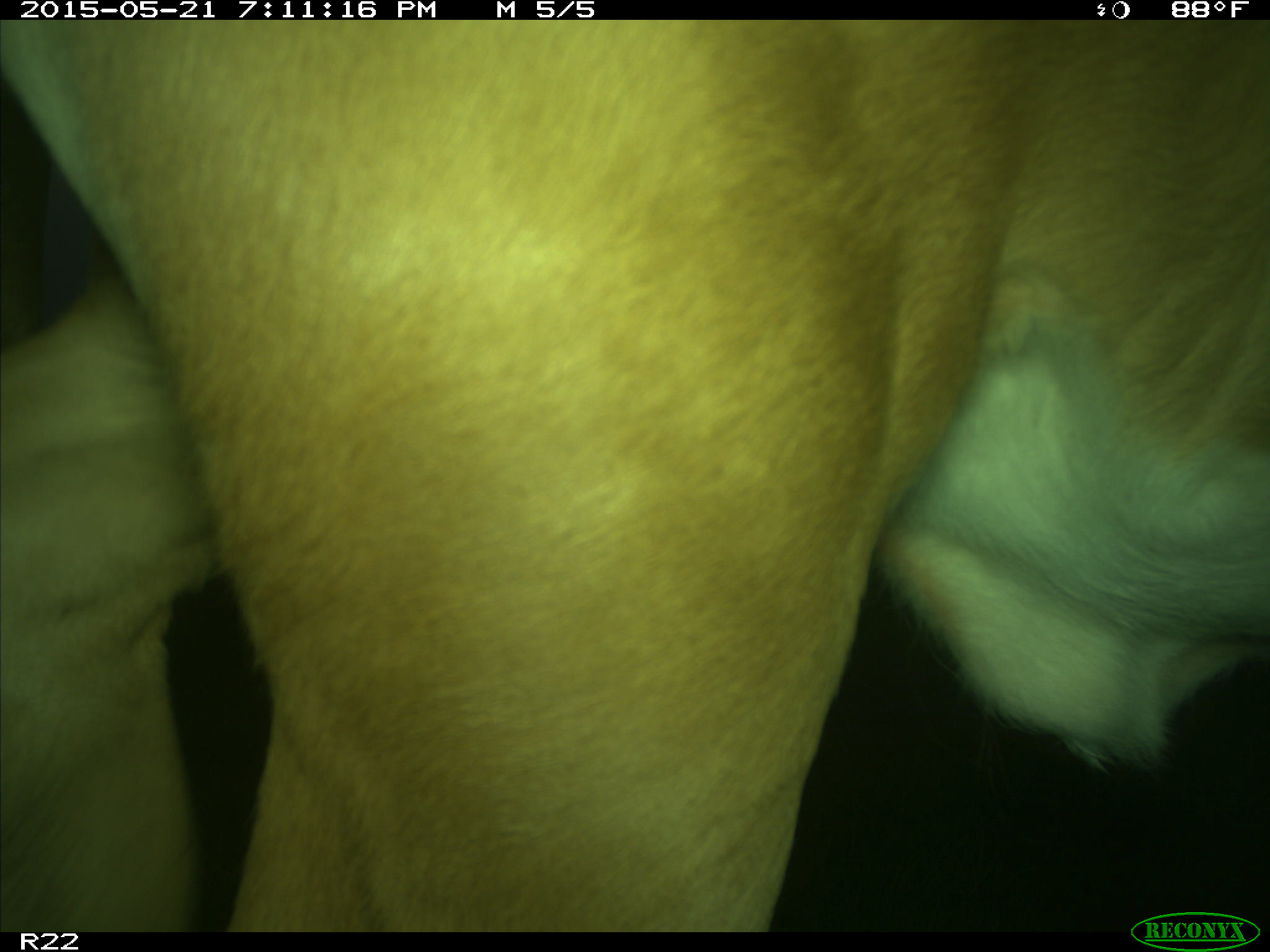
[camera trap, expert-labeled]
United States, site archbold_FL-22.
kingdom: Animalia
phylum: Chordata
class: Mammalia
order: Artiodactyla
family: Bovidae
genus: Bos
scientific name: Bos taurus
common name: domestic cow